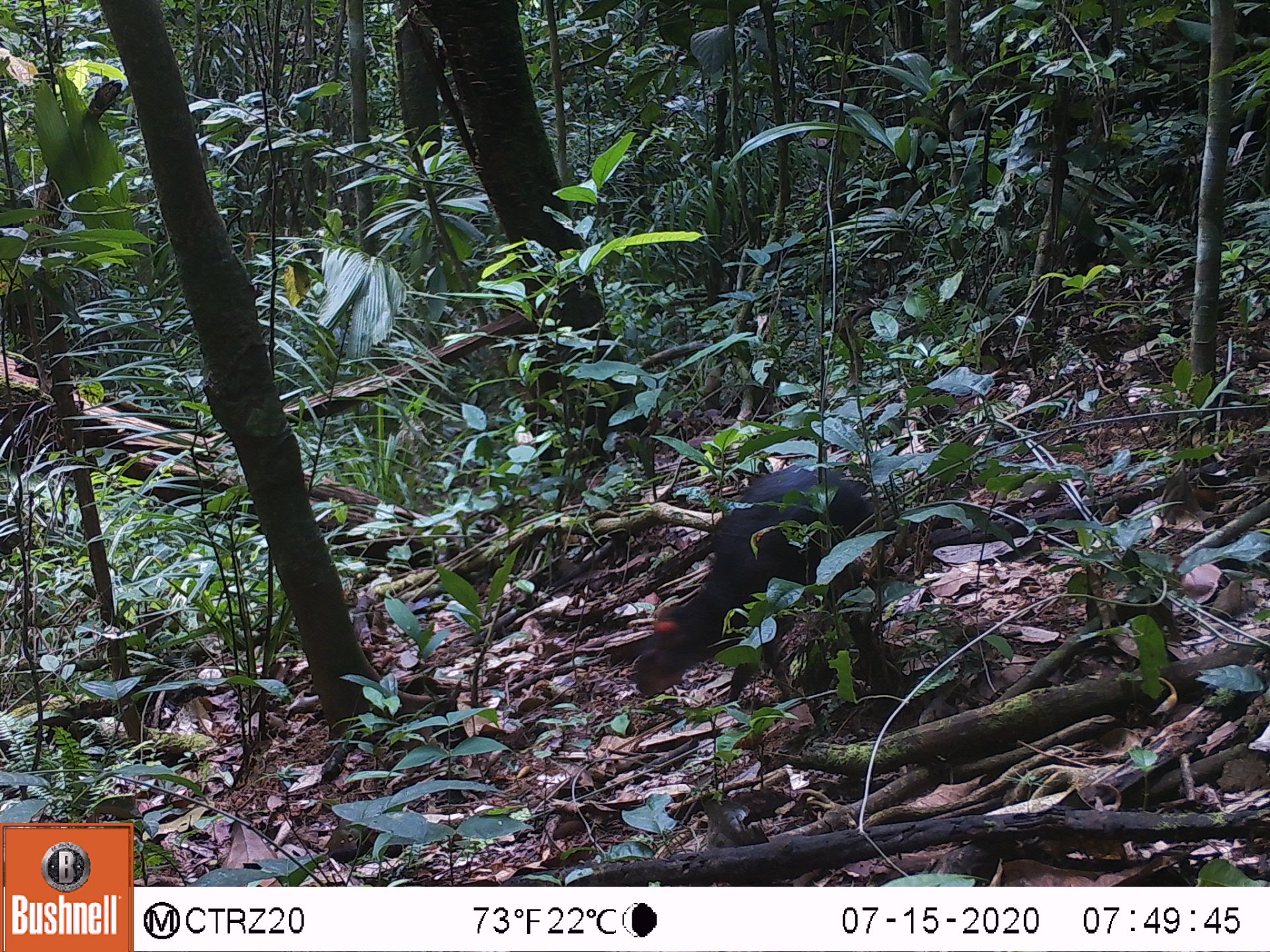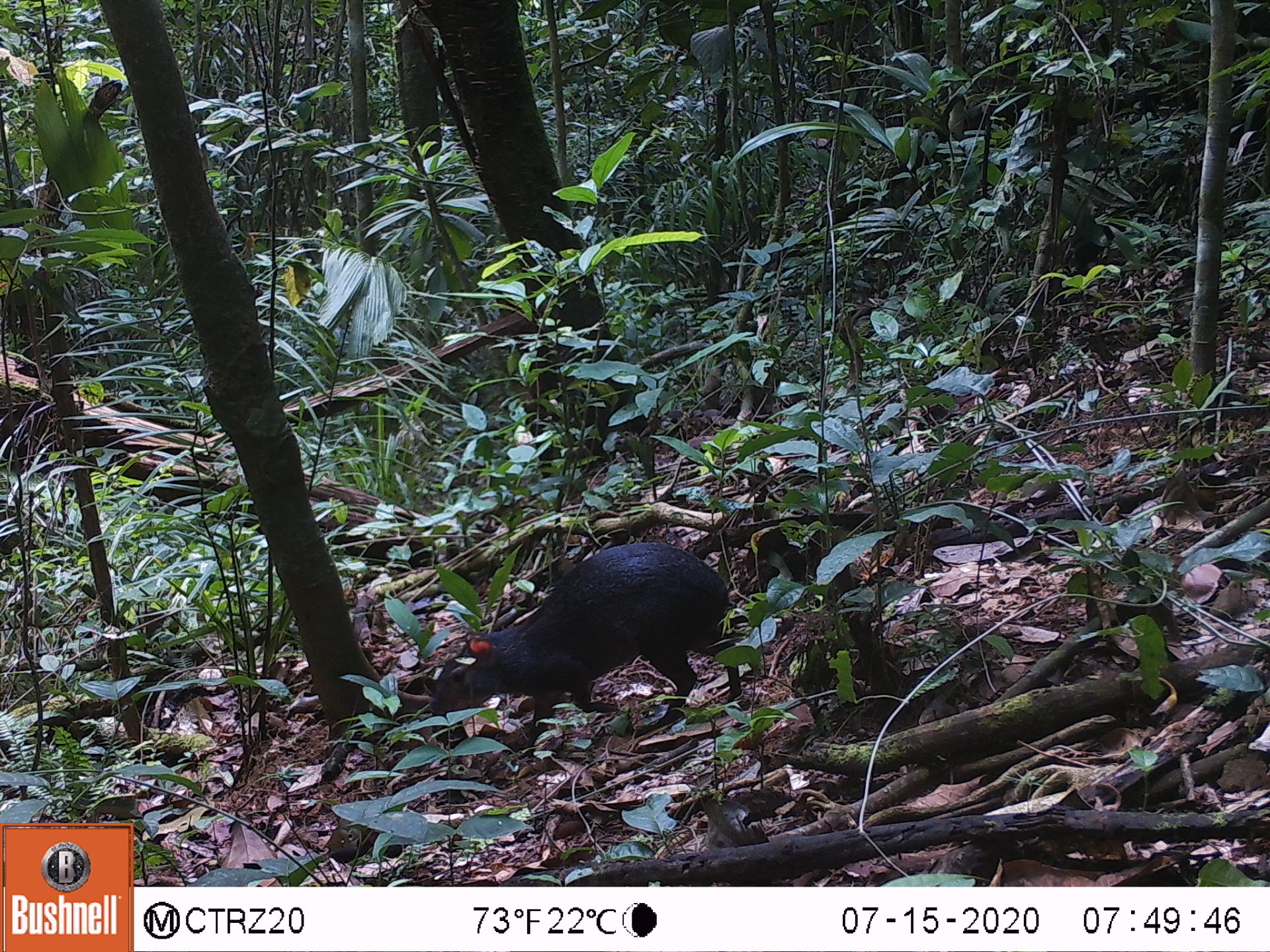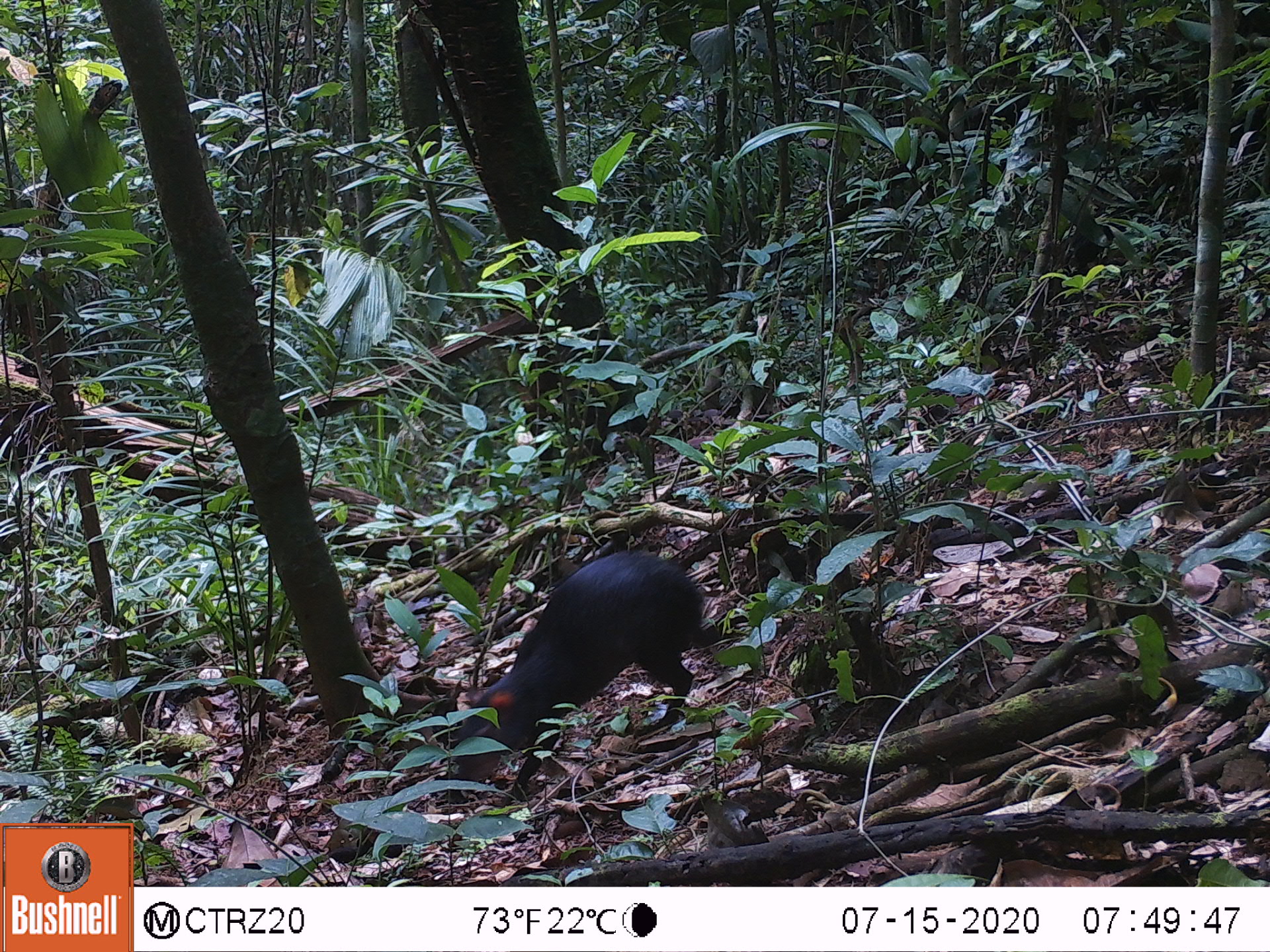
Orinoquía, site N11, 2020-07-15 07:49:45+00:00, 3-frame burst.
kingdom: Animalia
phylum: Chordata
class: Mammalia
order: Rodentia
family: Dasyproctidae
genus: Dasyprocta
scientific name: Dasyprocta fuliginosa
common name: black agouti